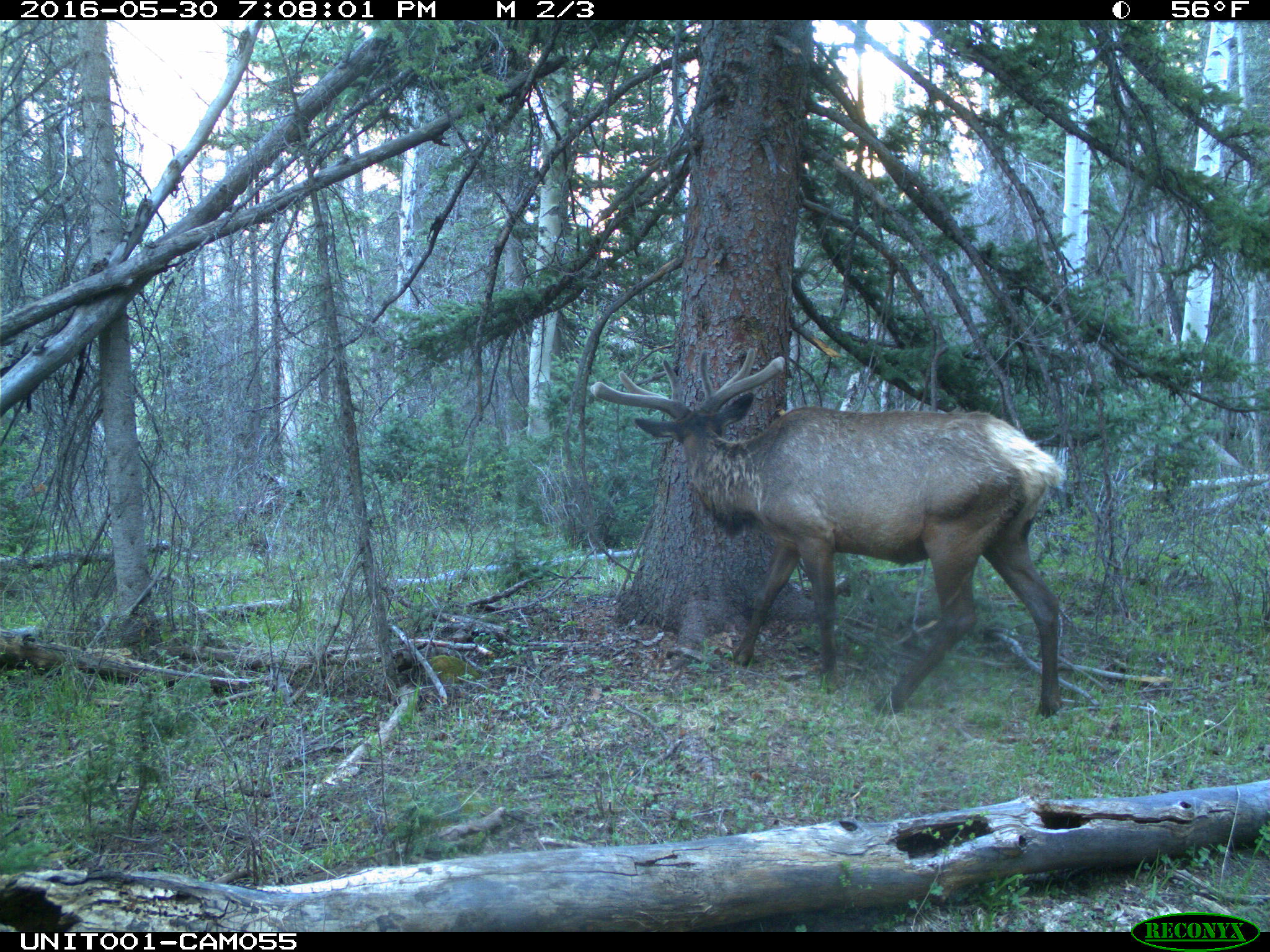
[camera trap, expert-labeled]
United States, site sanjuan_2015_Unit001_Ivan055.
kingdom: Animalia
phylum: Chordata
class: Mammalia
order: Artiodactyla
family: Cervidae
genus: Cervus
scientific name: Cervus elaphus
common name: red deer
Cervus elaphus (red deer).